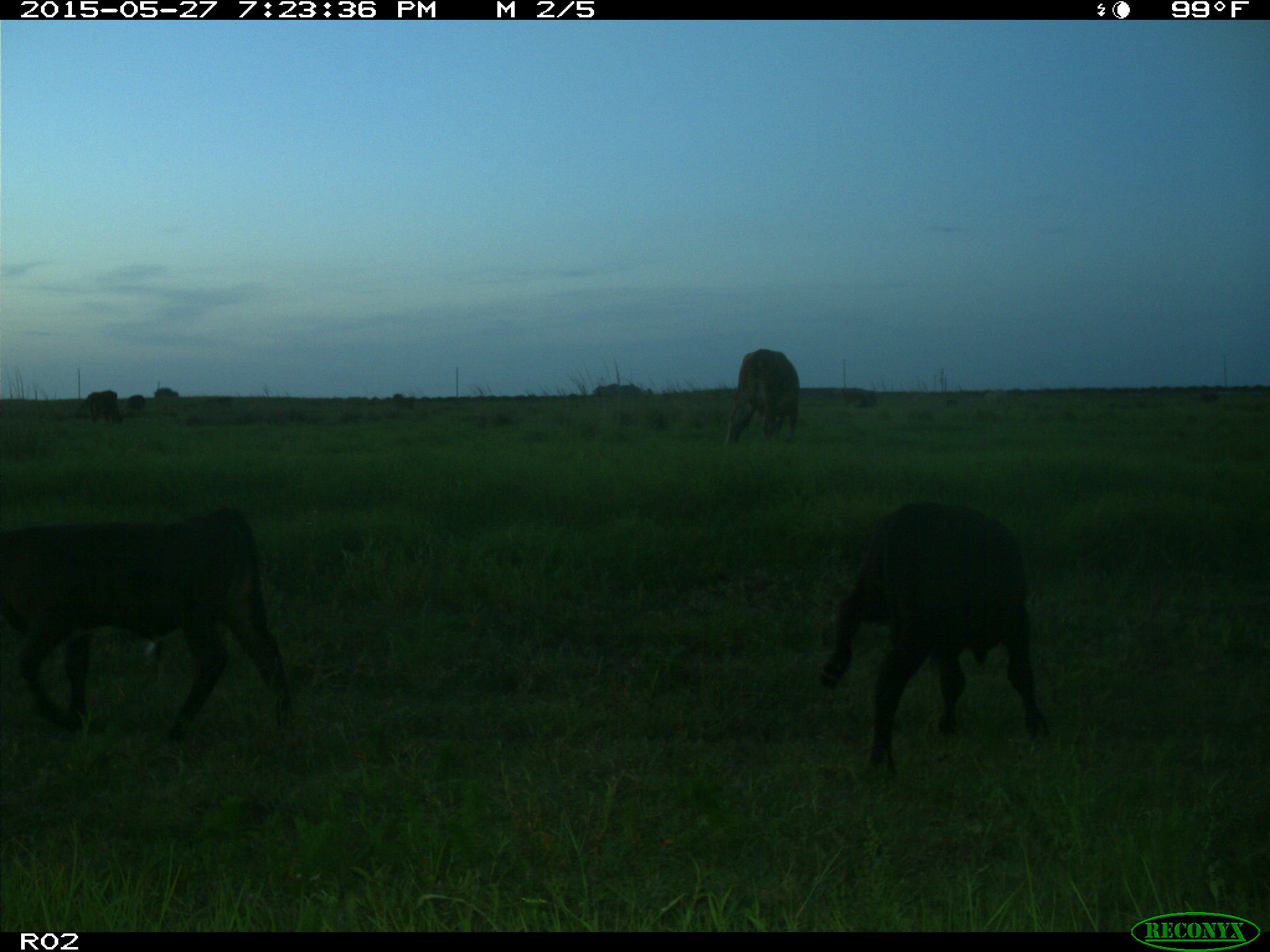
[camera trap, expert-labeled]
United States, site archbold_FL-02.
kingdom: Animalia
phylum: Chordata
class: Mammalia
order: Artiodactyla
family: Bovidae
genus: Bos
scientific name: Bos taurus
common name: domestic cow